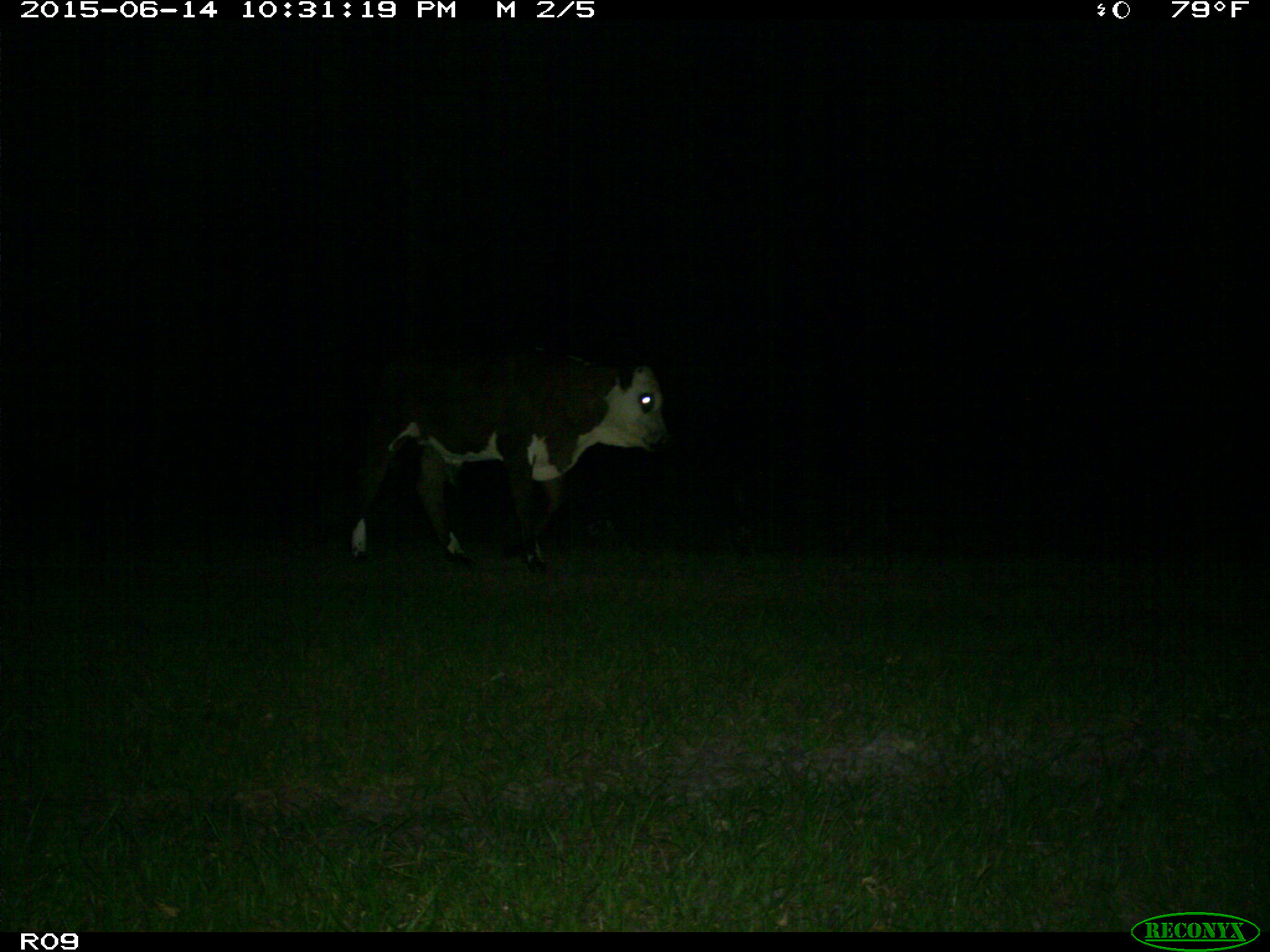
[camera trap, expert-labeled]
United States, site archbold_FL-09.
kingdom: Animalia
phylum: Chordata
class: Mammalia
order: Artiodactyla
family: Bovidae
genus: Bos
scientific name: Bos taurus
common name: domestic cow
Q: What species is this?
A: Bos taurus (domestic cow).